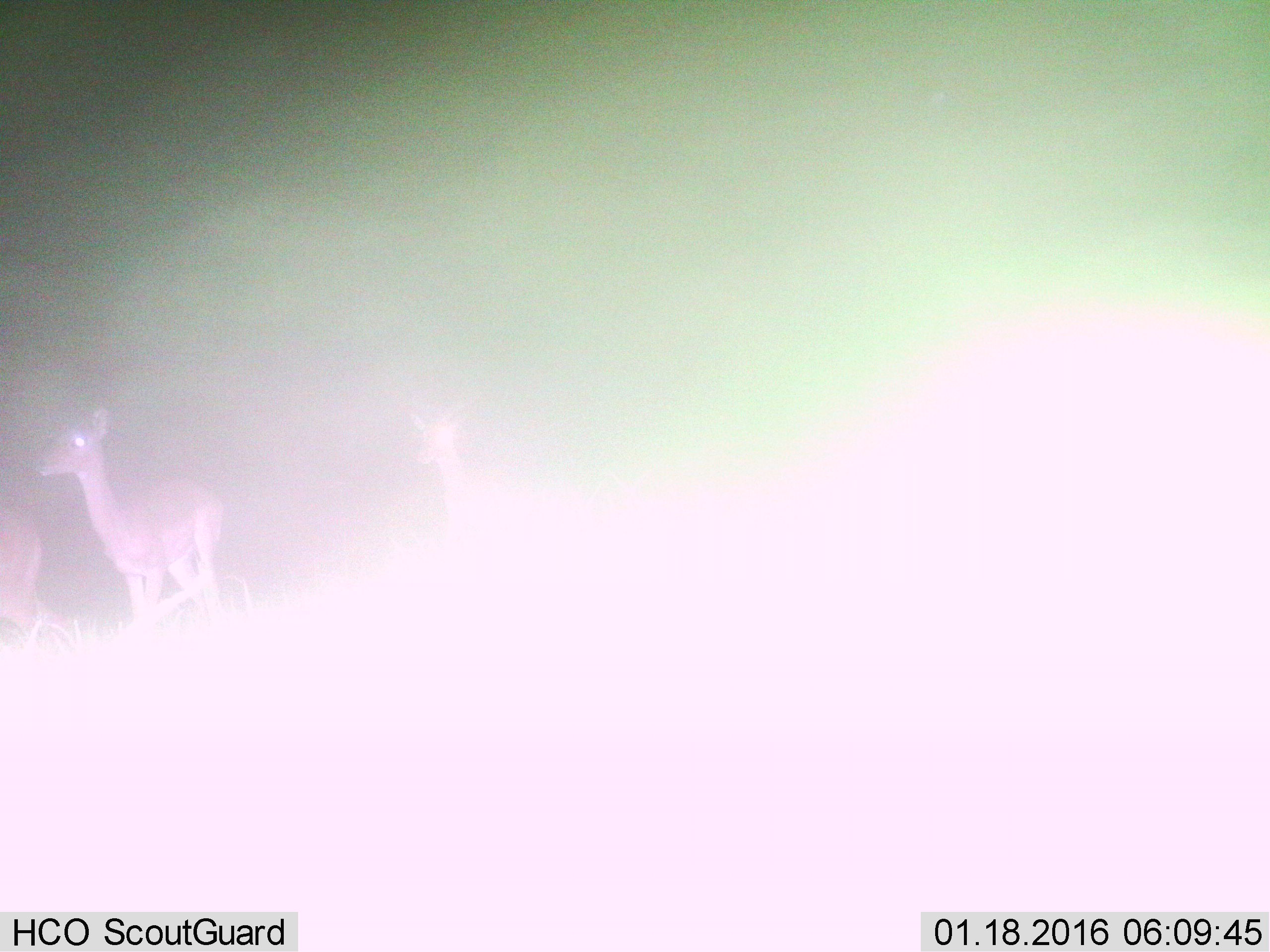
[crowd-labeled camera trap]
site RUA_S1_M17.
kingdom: Animalia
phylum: Chordata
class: Mammalia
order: Artiodactyla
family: Bovidae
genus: Aepyceros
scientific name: Aepyceros melampus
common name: impala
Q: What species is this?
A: Impala (Aepyceros melampus).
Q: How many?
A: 3.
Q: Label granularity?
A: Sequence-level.